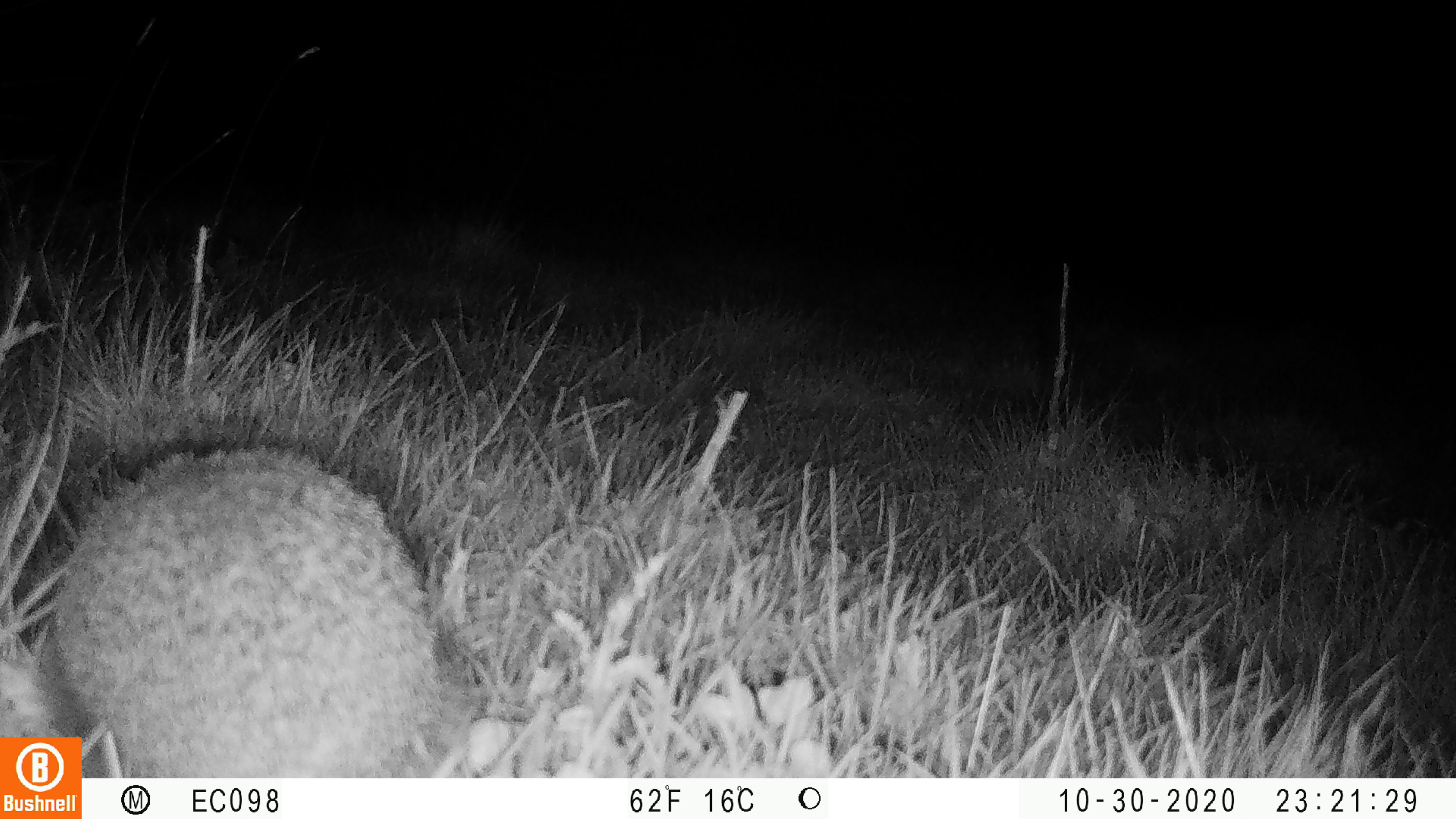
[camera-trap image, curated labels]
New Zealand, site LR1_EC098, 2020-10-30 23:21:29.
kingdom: Animalia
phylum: Chordata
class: Mammalia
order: Eulipotyphla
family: Erinaceidae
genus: Erinaceus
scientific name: Erinaceus europaeus europaeus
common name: european hedgehog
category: hedgehog